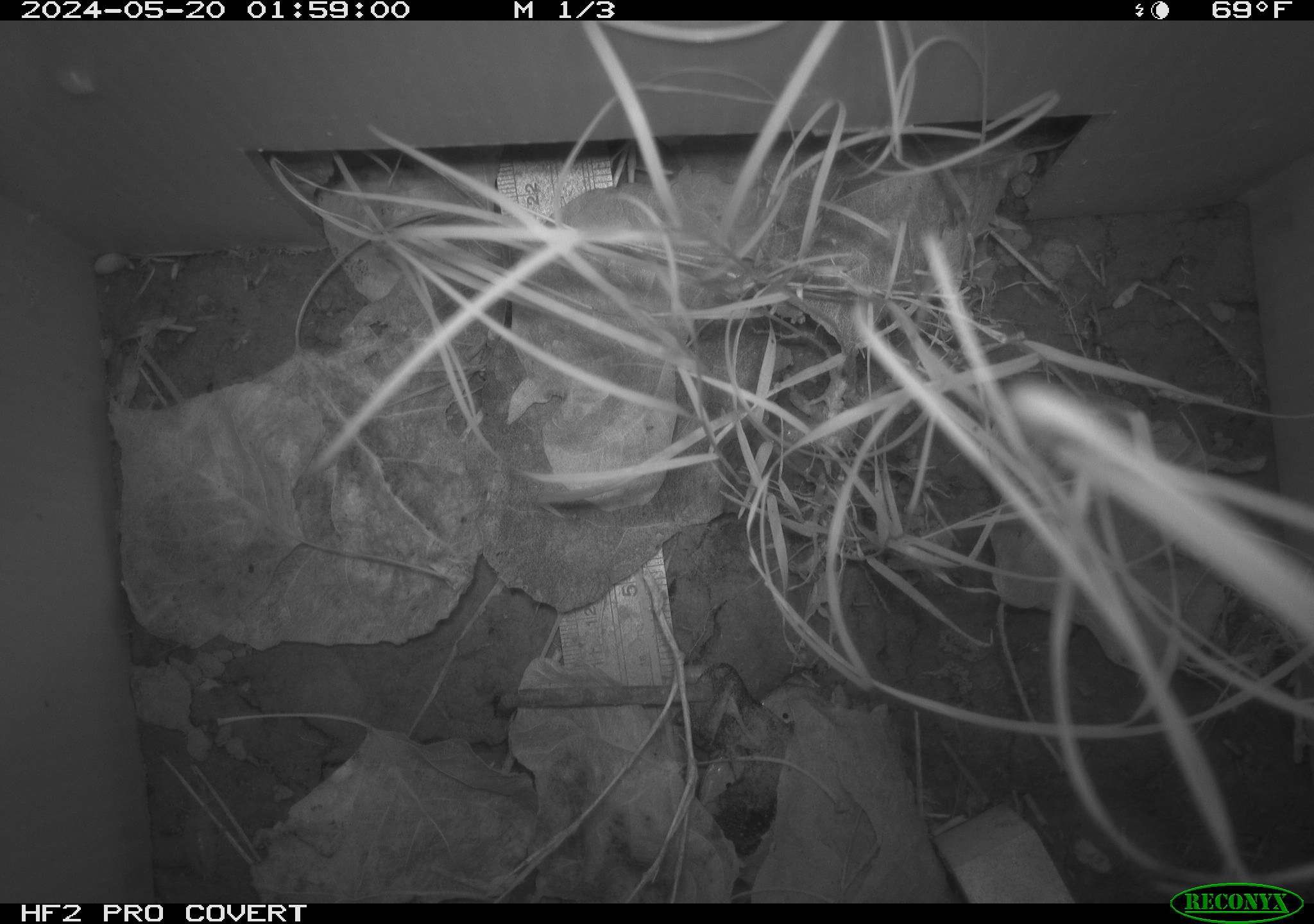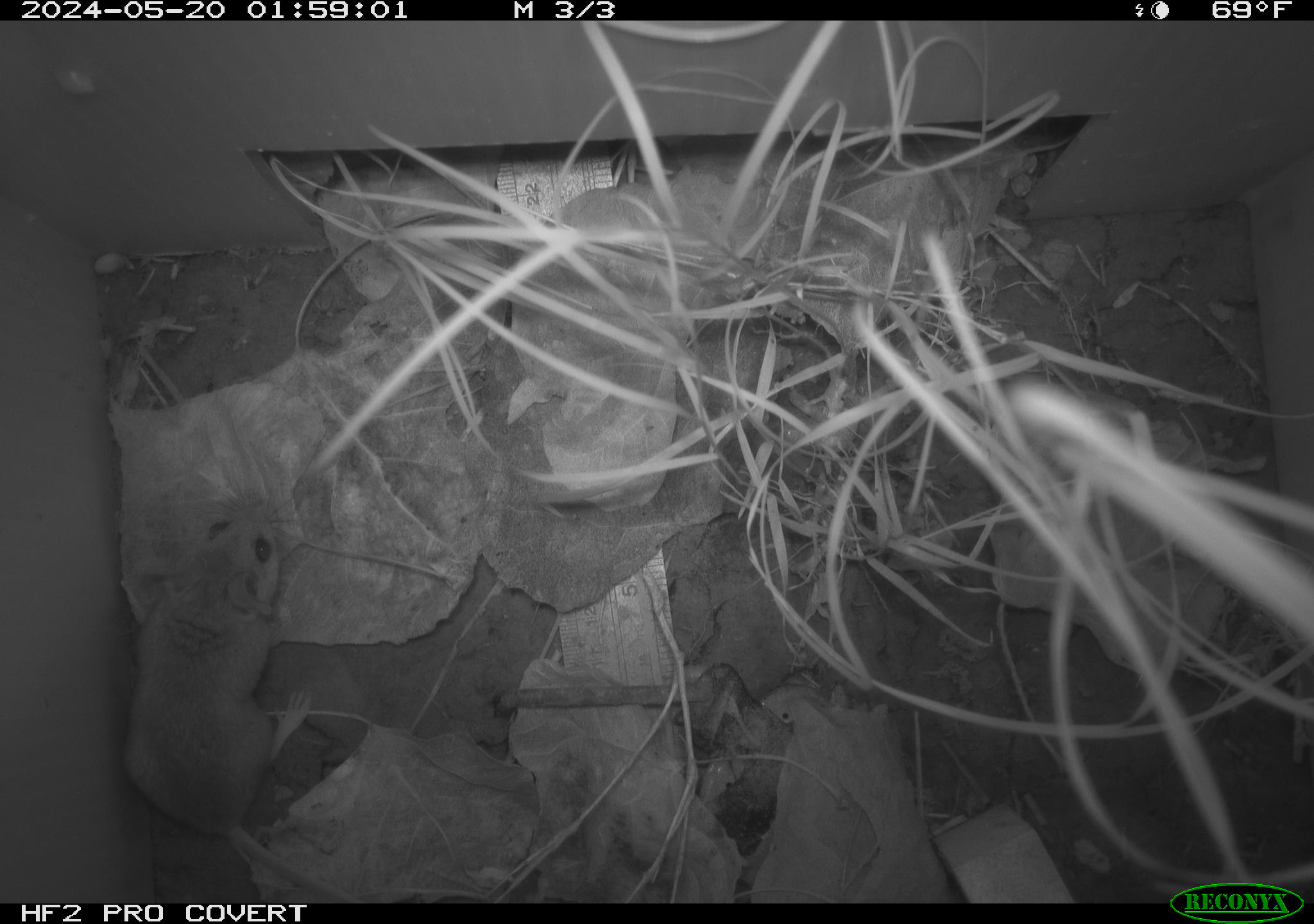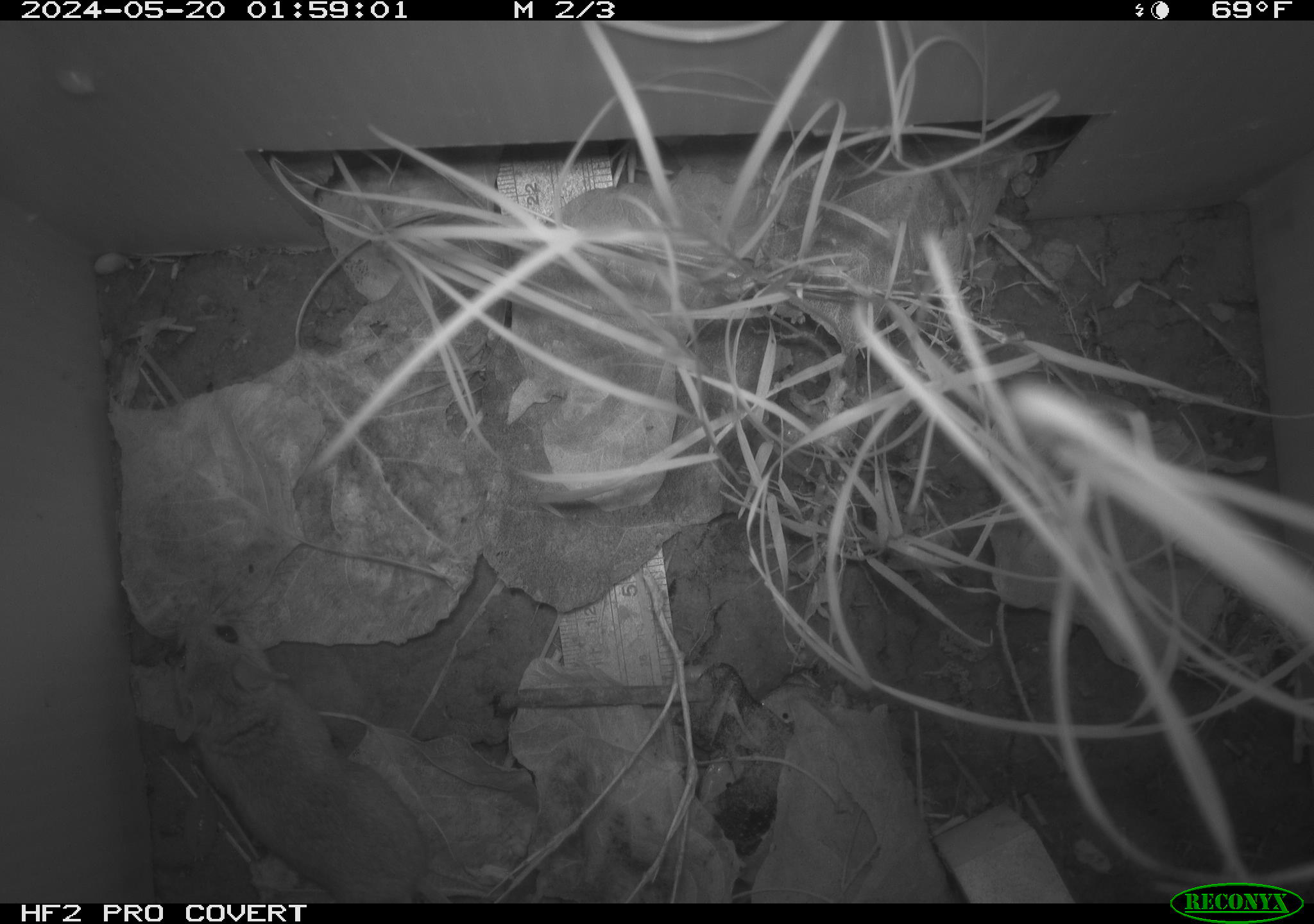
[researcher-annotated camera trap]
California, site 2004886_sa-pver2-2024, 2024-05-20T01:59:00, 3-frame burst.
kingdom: Animalia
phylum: Chordata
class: Mammalia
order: Rodentia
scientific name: Rodentia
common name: mouse species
Mouse species (Rodentia).